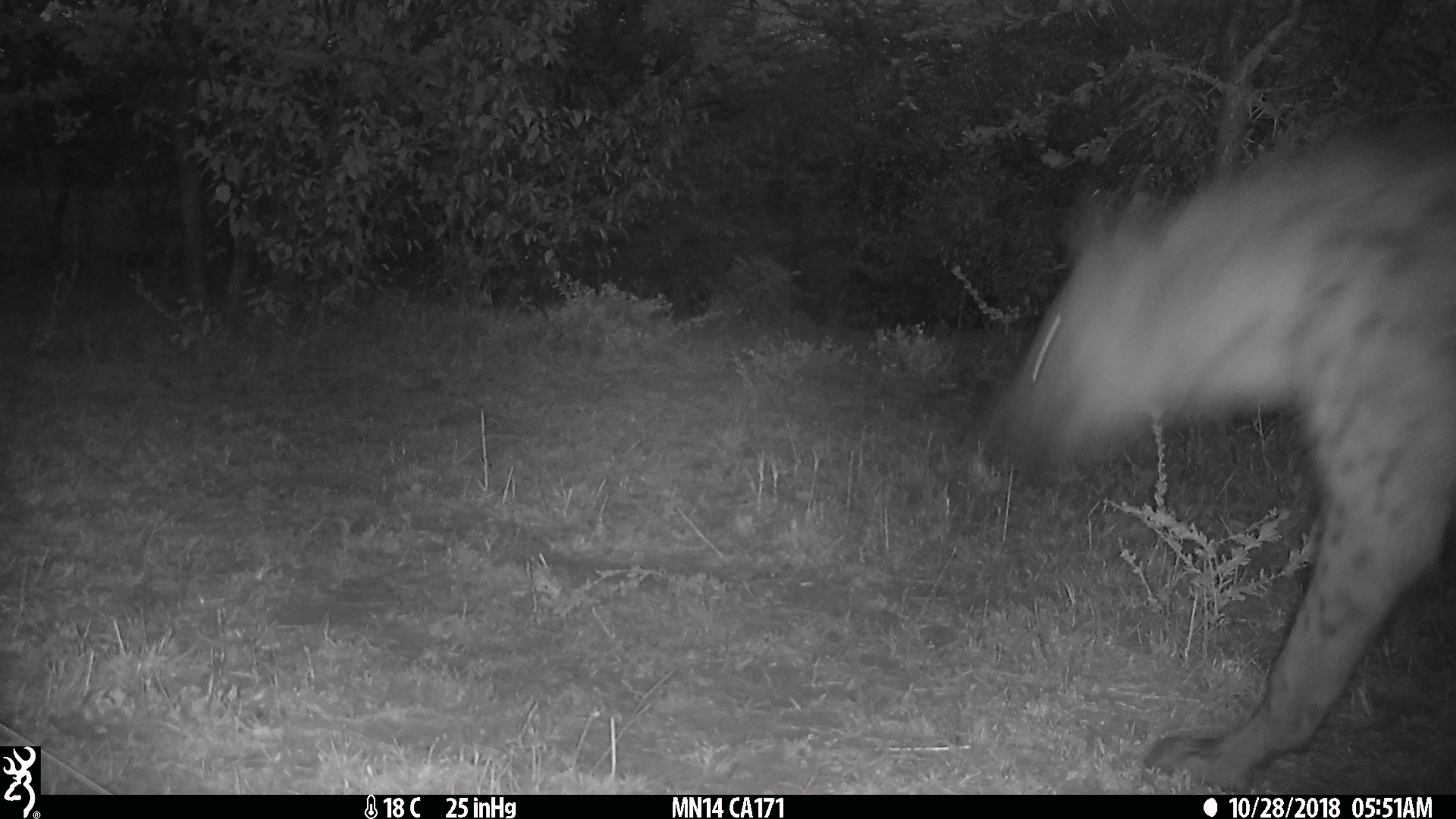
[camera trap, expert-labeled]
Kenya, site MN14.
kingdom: Animalia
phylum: Chordata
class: Mammalia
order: Carnivora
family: Hyaenidae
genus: Crocuta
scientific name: Crocuta crocuta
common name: spotted hyena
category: hyena spotted